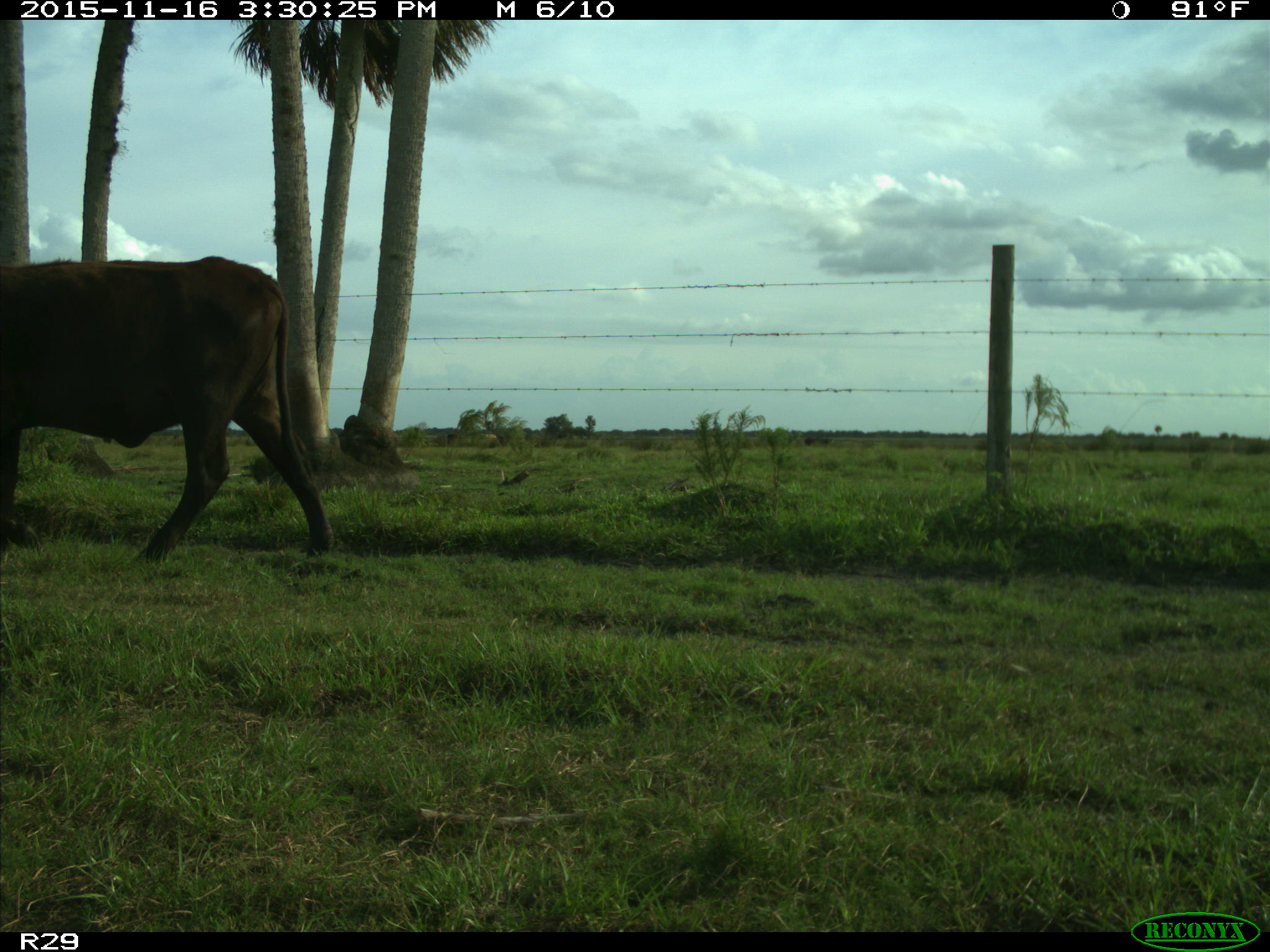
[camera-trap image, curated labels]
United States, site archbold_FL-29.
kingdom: Animalia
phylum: Chordata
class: Mammalia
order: Artiodactyla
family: Bovidae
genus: Bos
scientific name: Bos taurus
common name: domestic cow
Bos taurus (domestic cow).